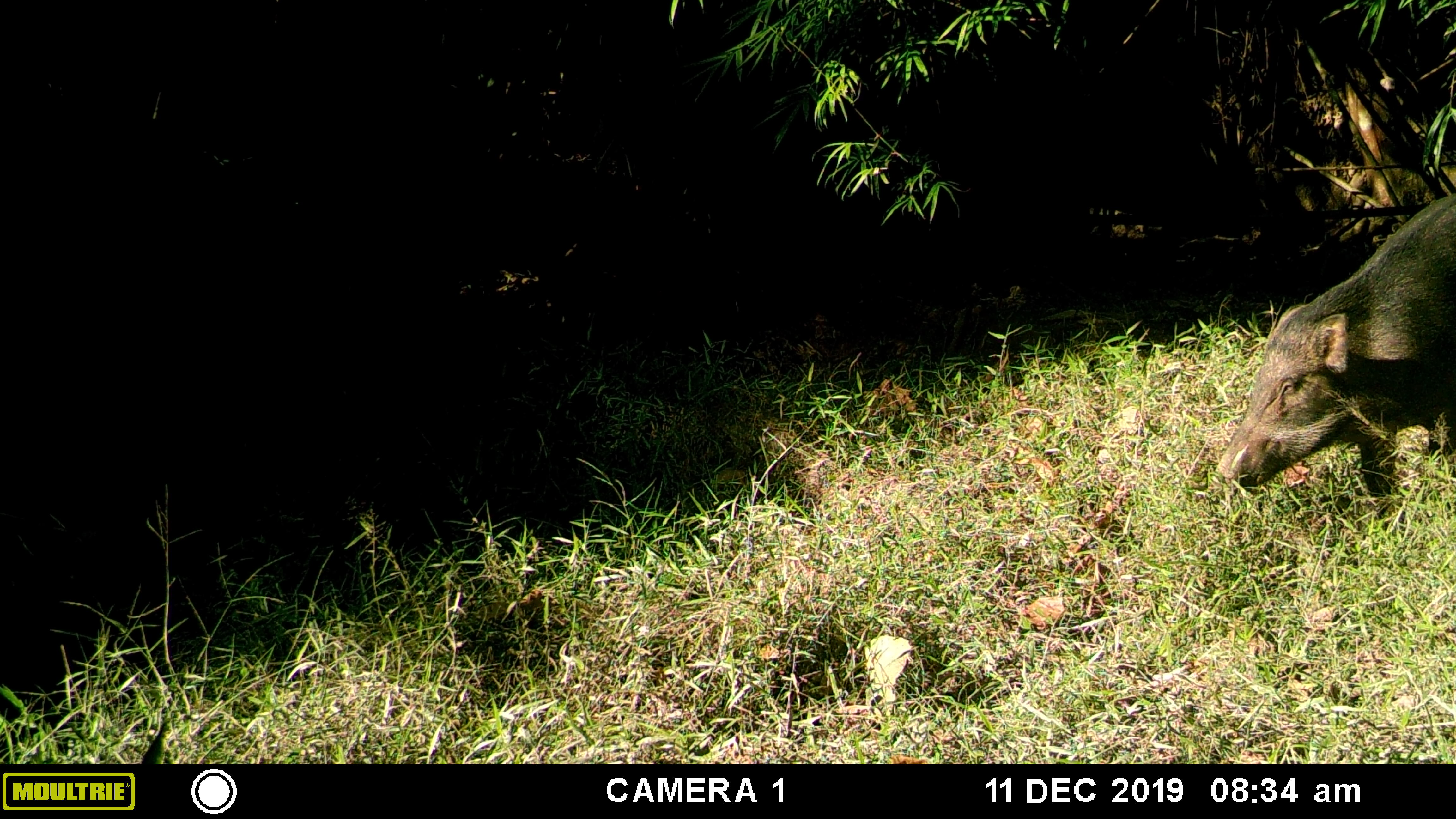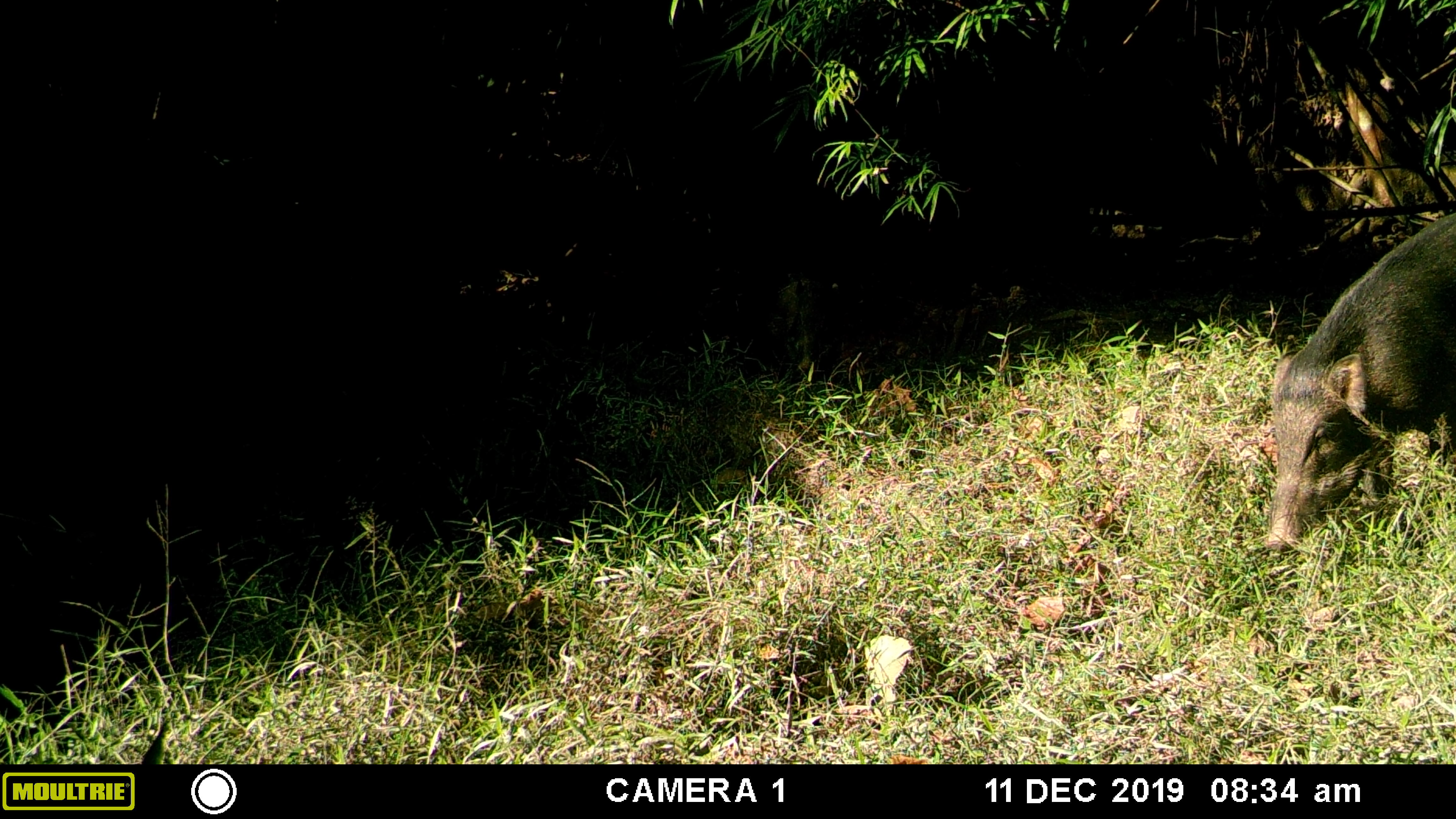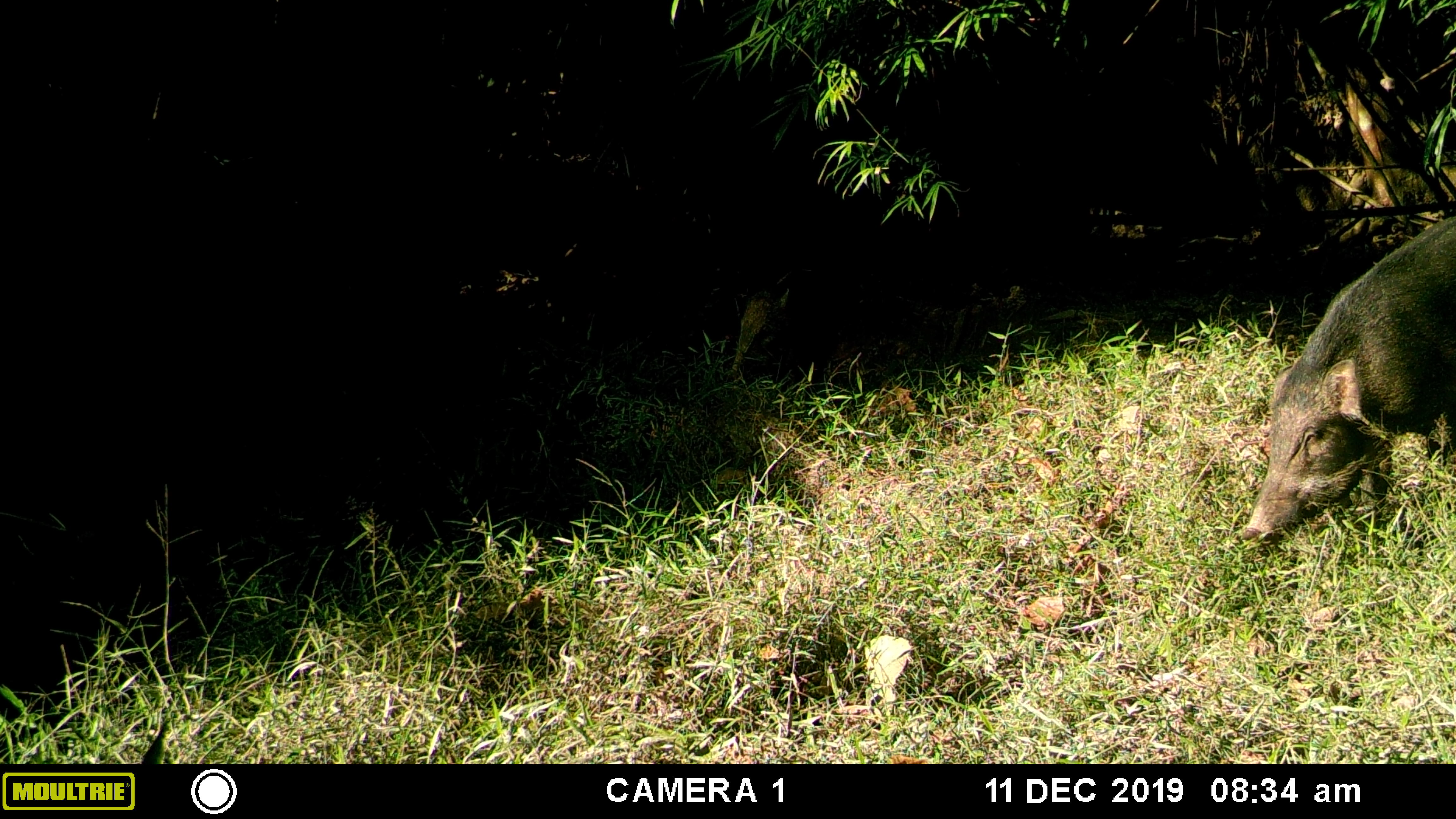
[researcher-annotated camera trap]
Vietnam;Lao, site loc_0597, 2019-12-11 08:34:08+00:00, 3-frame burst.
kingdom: Animalia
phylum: Chordata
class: Mammalia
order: Artiodactyla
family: Suidae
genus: Sus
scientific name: Sus scrofa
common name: eurasian wild pig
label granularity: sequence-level